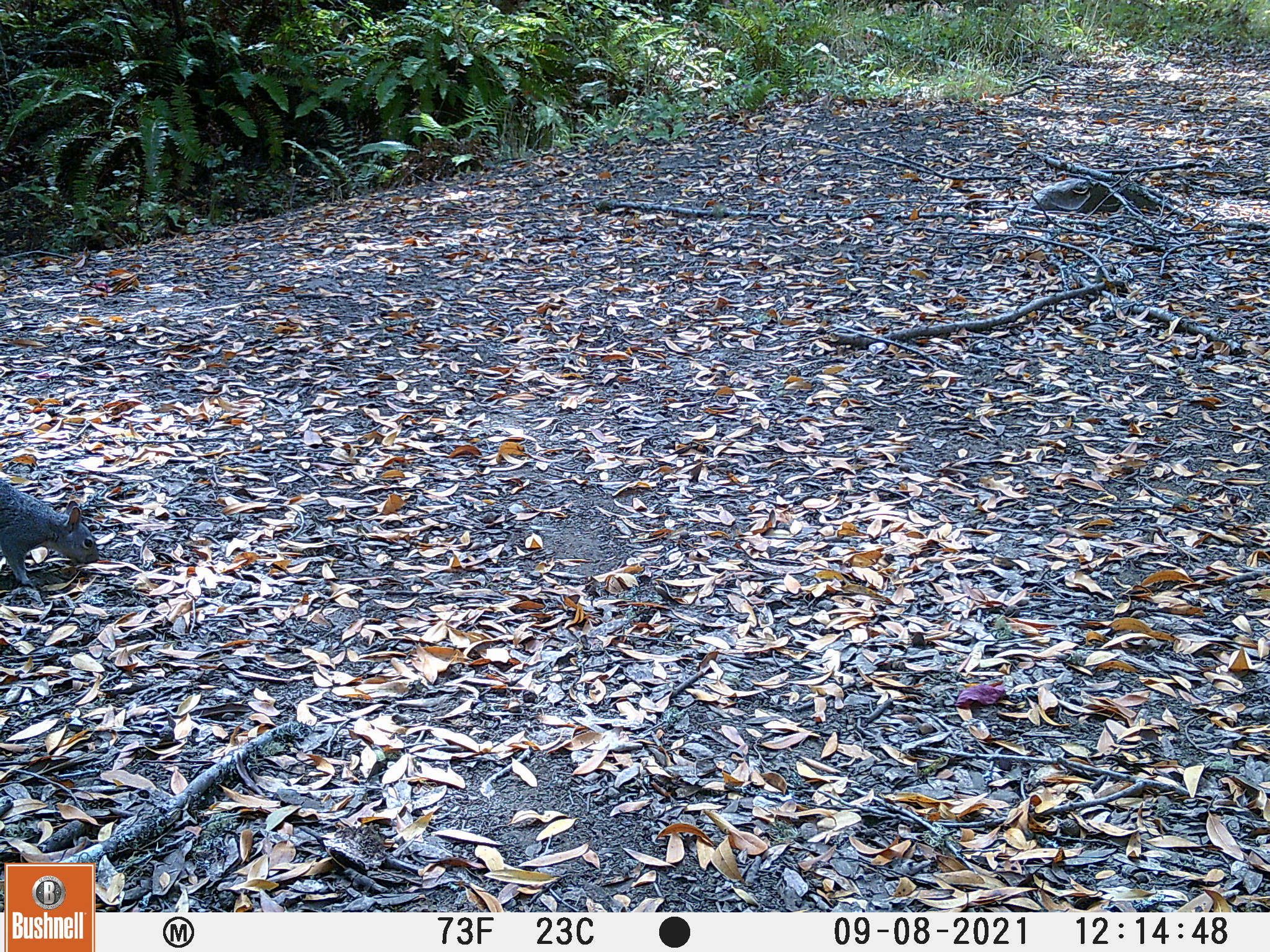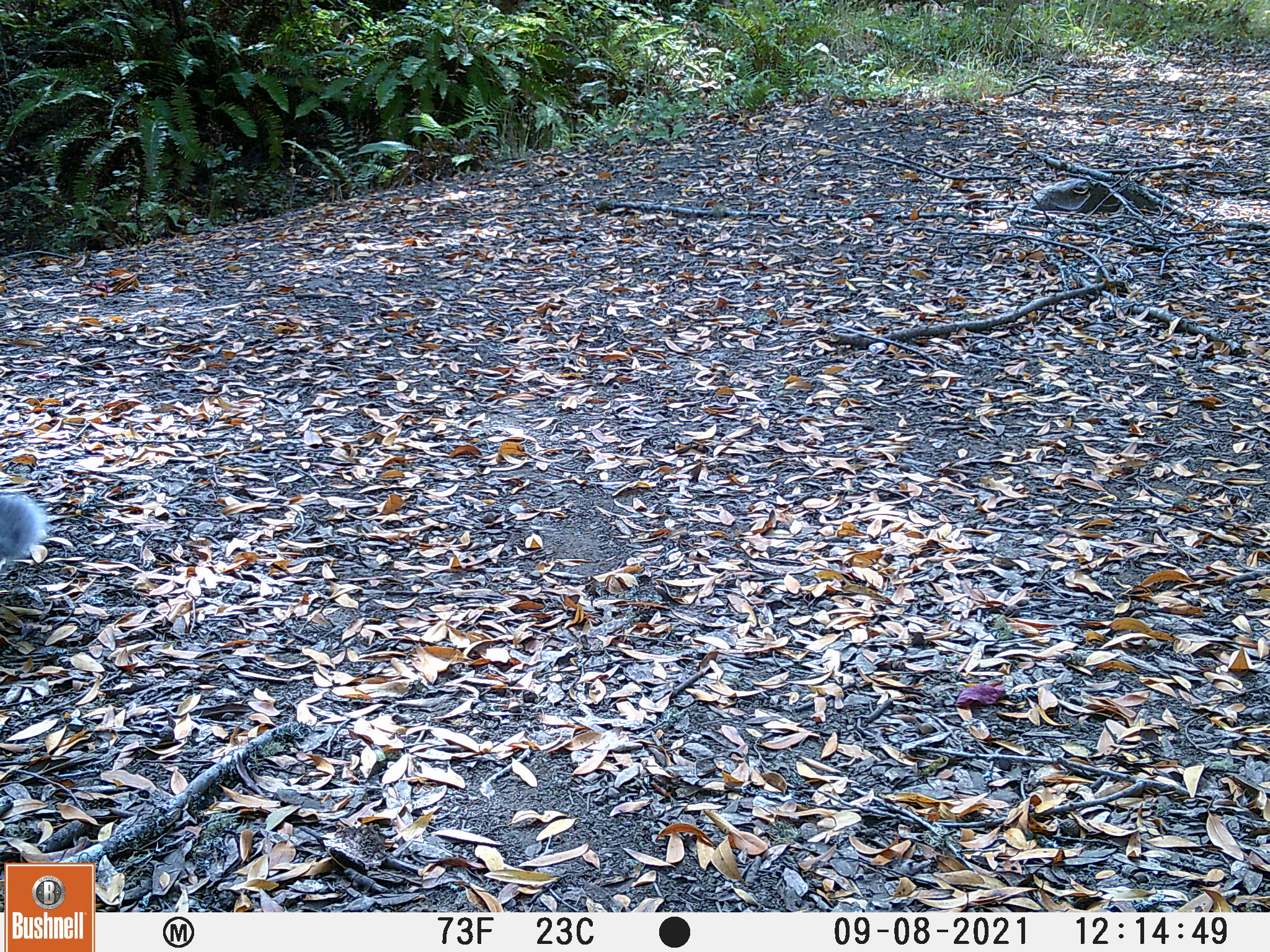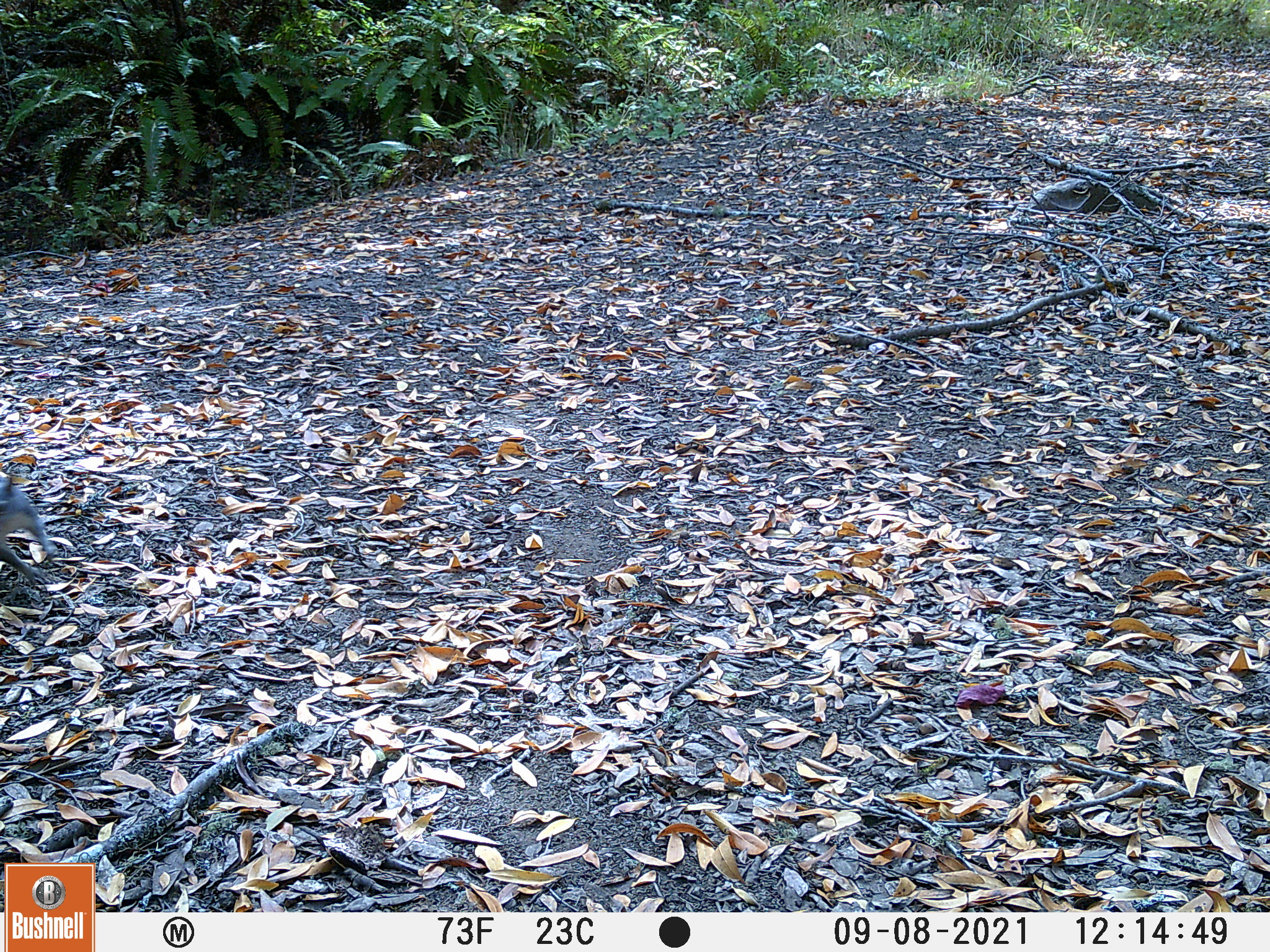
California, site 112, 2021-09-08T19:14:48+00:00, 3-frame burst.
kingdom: Animalia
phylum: Chordata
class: Mammalia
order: Rodentia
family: Sciuridae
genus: Sciurus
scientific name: Sciurus griseus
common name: western gray squirrel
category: western grey squirrel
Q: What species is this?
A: Western grey squirrel (western gray squirrel) (Sciurus griseus).